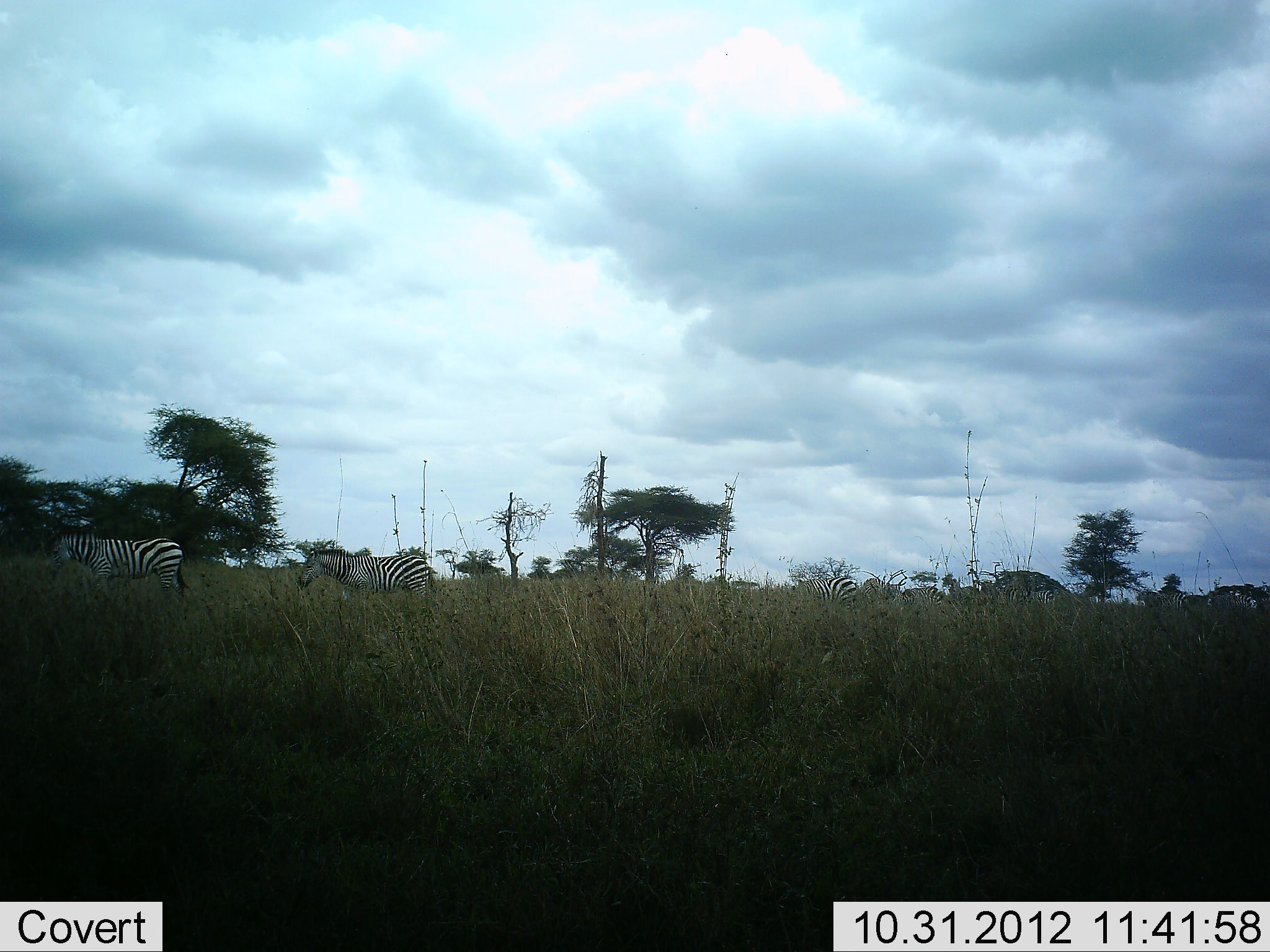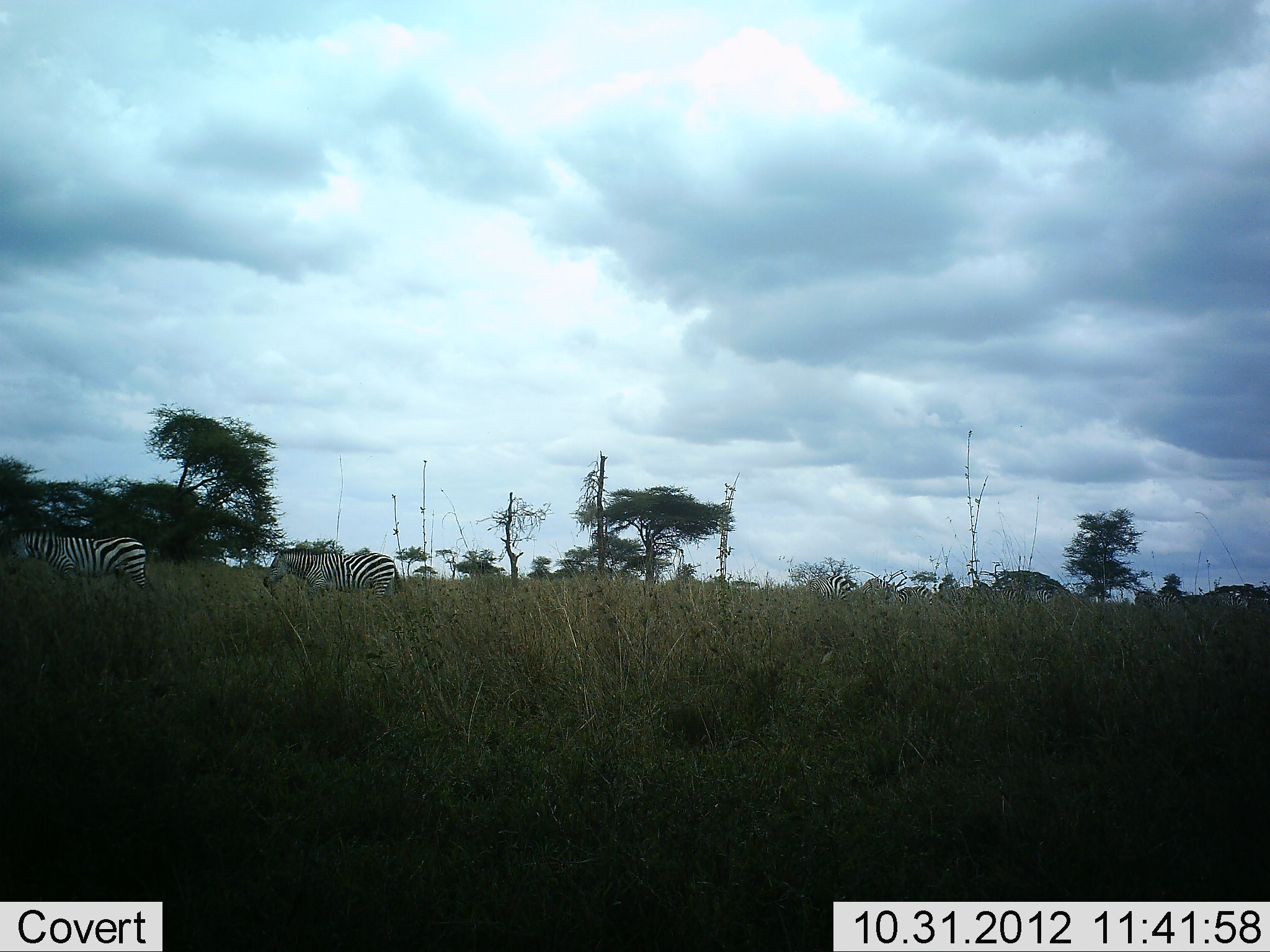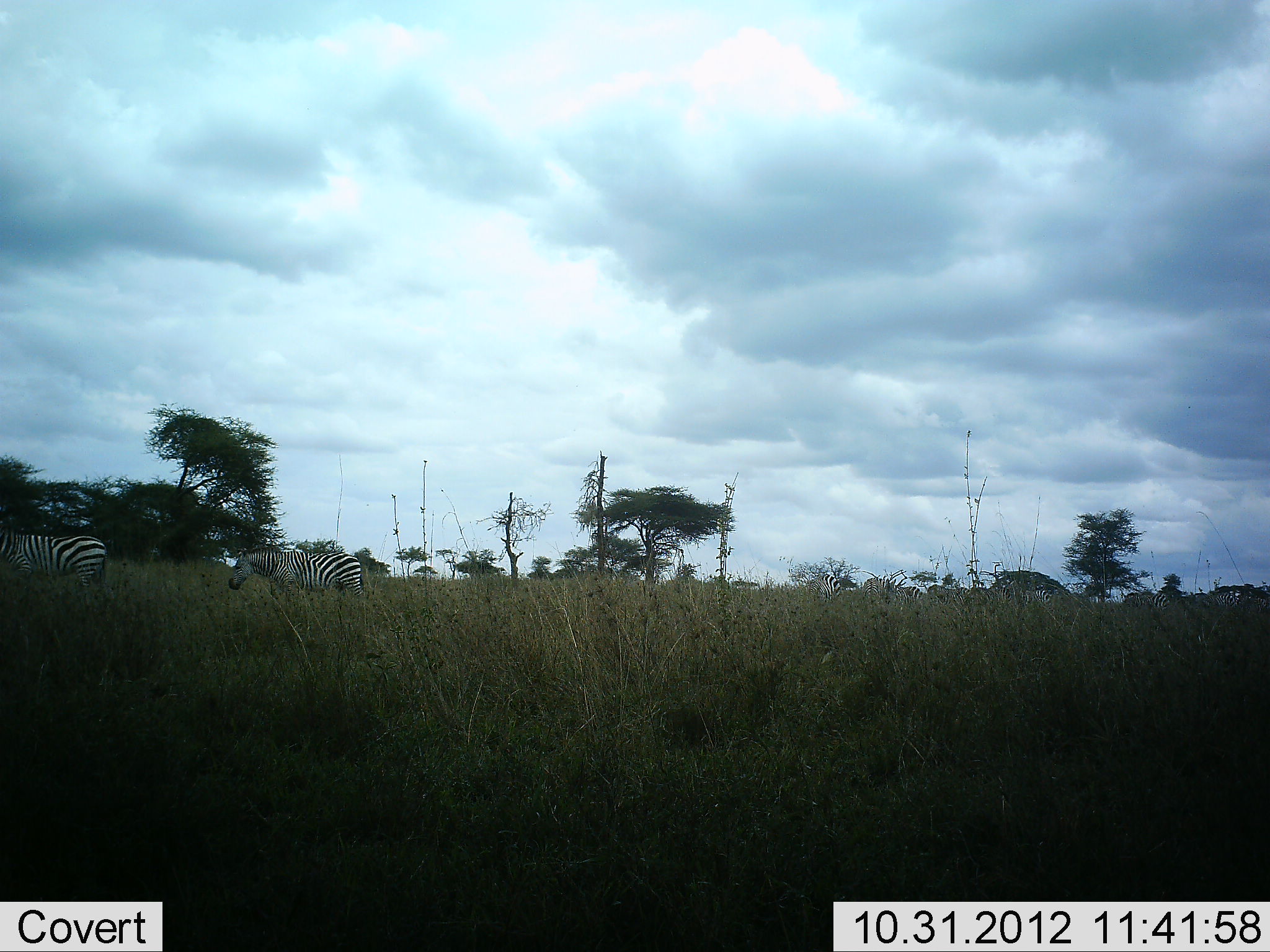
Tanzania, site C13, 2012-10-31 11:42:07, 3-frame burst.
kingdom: Animalia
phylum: Chordata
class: Mammalia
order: Perissodactyla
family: Equidae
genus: Equus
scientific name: Equus quagga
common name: plains zebra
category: zebra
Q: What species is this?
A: Zebra (plains zebra) (Equus quagga).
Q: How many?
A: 6.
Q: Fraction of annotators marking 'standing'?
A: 10%.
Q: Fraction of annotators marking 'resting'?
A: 0%.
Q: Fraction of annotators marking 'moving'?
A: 100%.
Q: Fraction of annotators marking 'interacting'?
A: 0%.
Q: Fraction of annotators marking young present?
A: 0%.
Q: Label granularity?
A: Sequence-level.